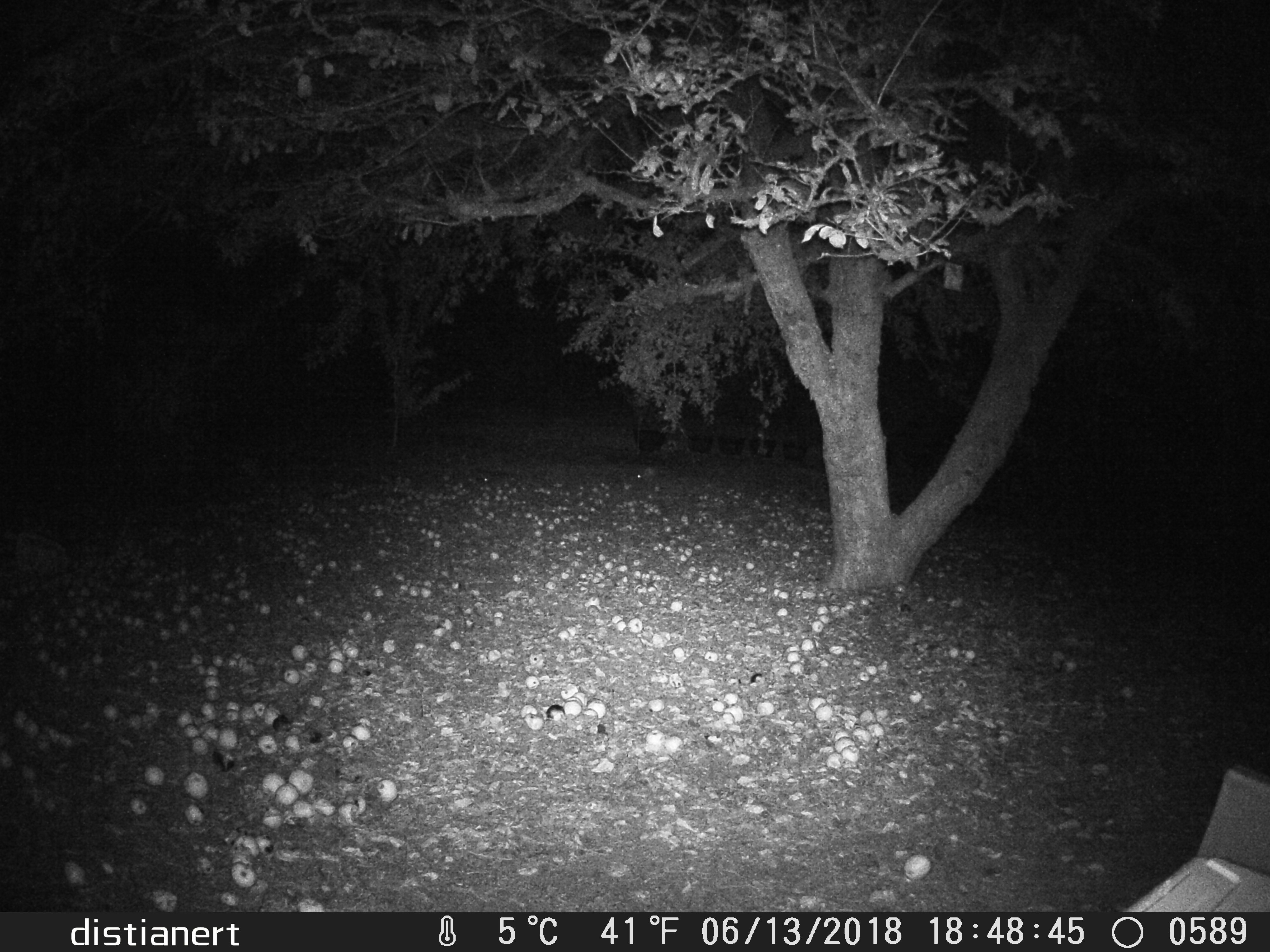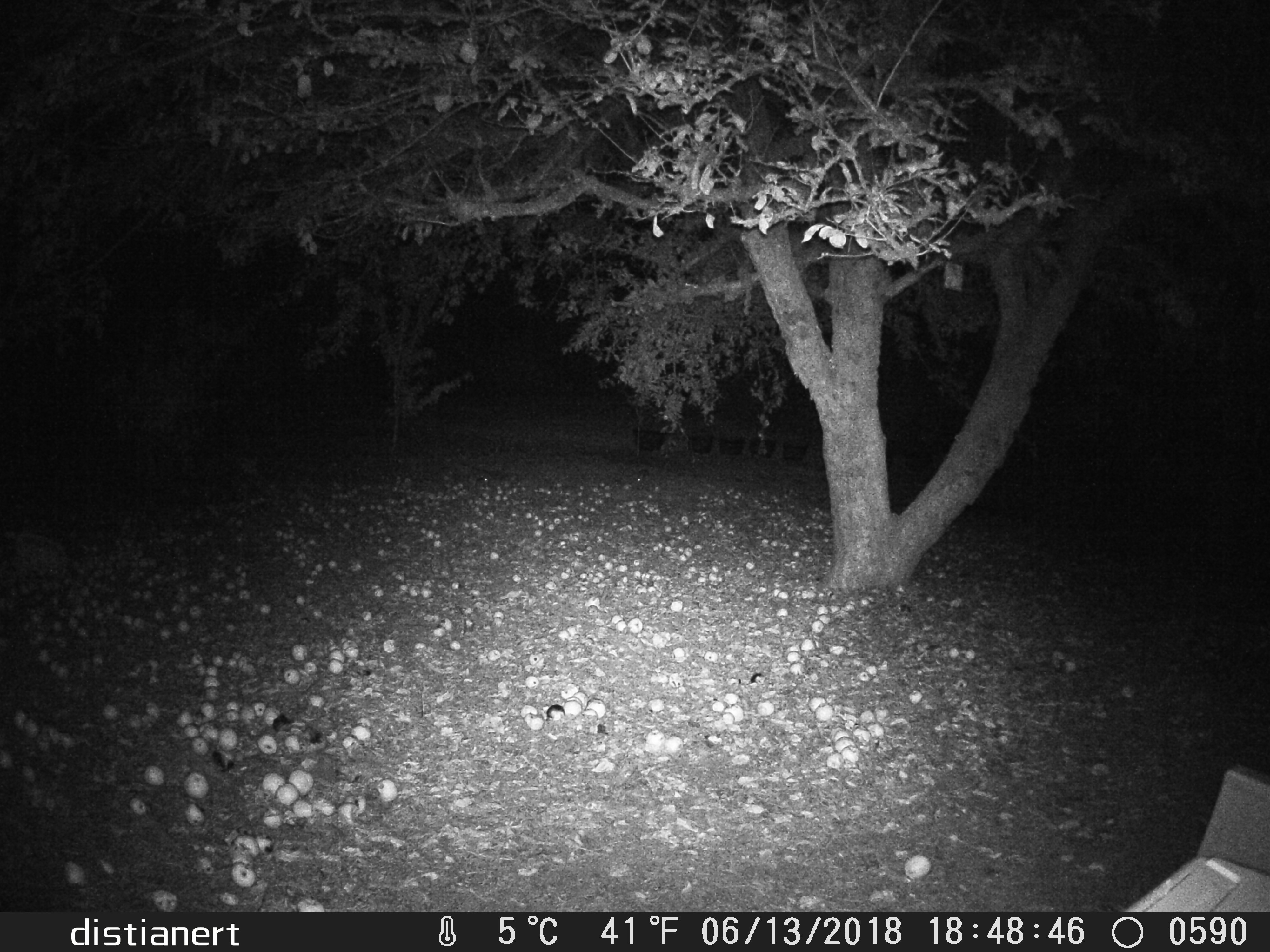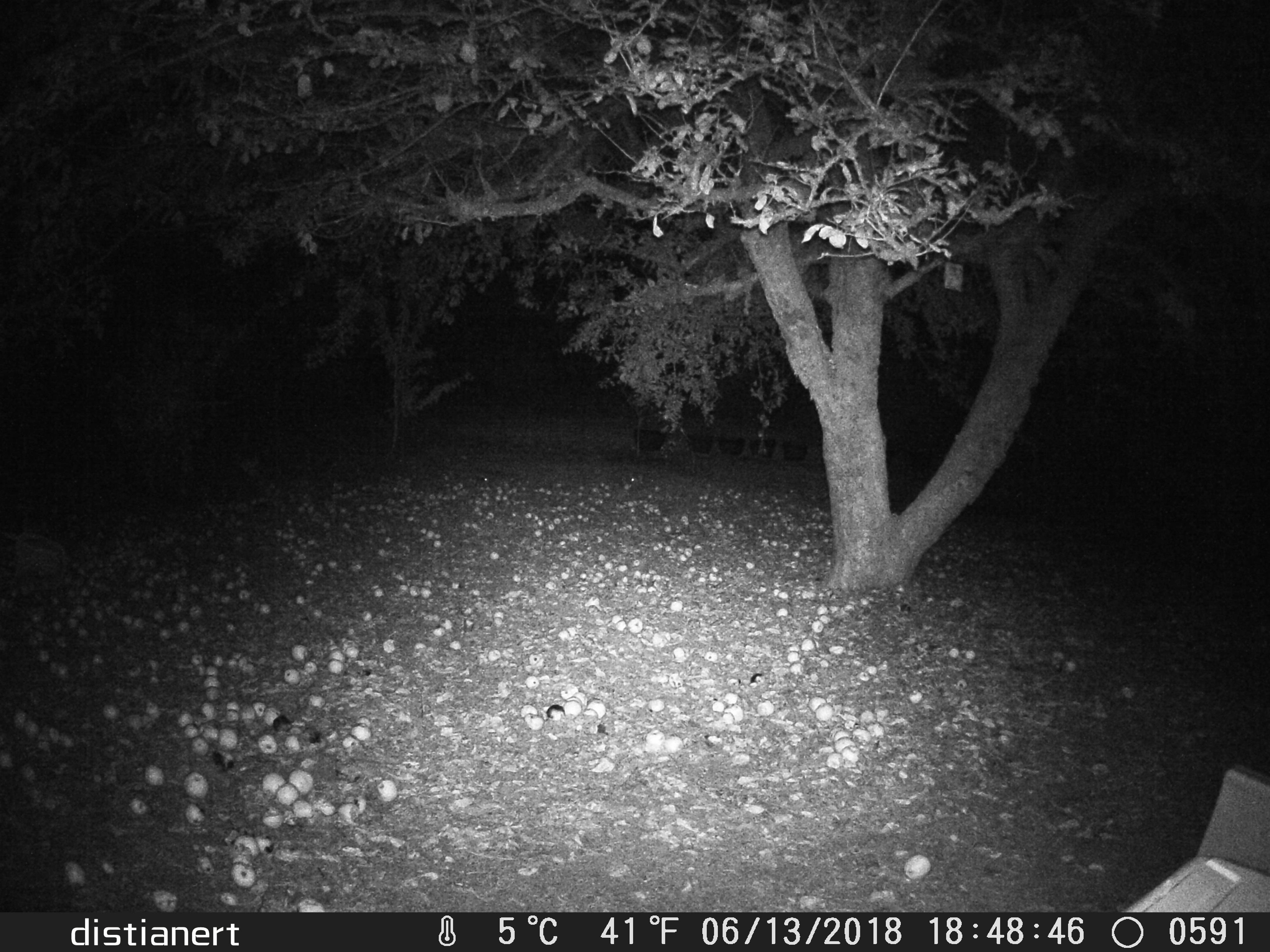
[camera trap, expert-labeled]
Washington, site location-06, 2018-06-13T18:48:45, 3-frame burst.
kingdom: Animalia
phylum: Chordata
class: Mammalia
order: Lagomorpha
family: Leporidae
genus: Sylvilagus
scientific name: Sylvilagus floridanus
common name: eastern cottontail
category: rabbit